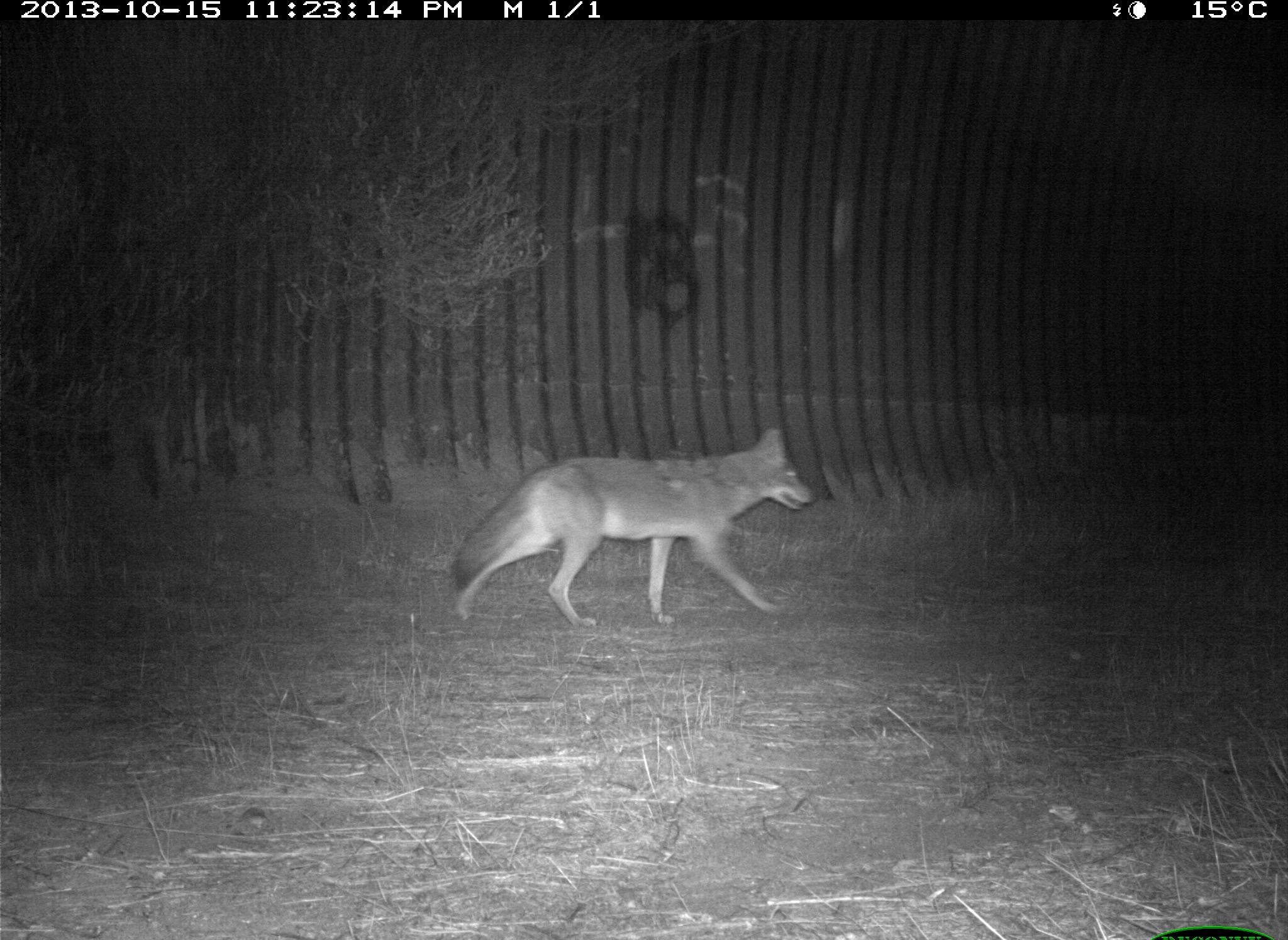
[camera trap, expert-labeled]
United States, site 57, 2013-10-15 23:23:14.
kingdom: Animalia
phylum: Chordata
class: Mammalia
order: Carnivora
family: Canidae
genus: Canis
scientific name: Canis latrans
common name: coyote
Coyote (Canis latrans).